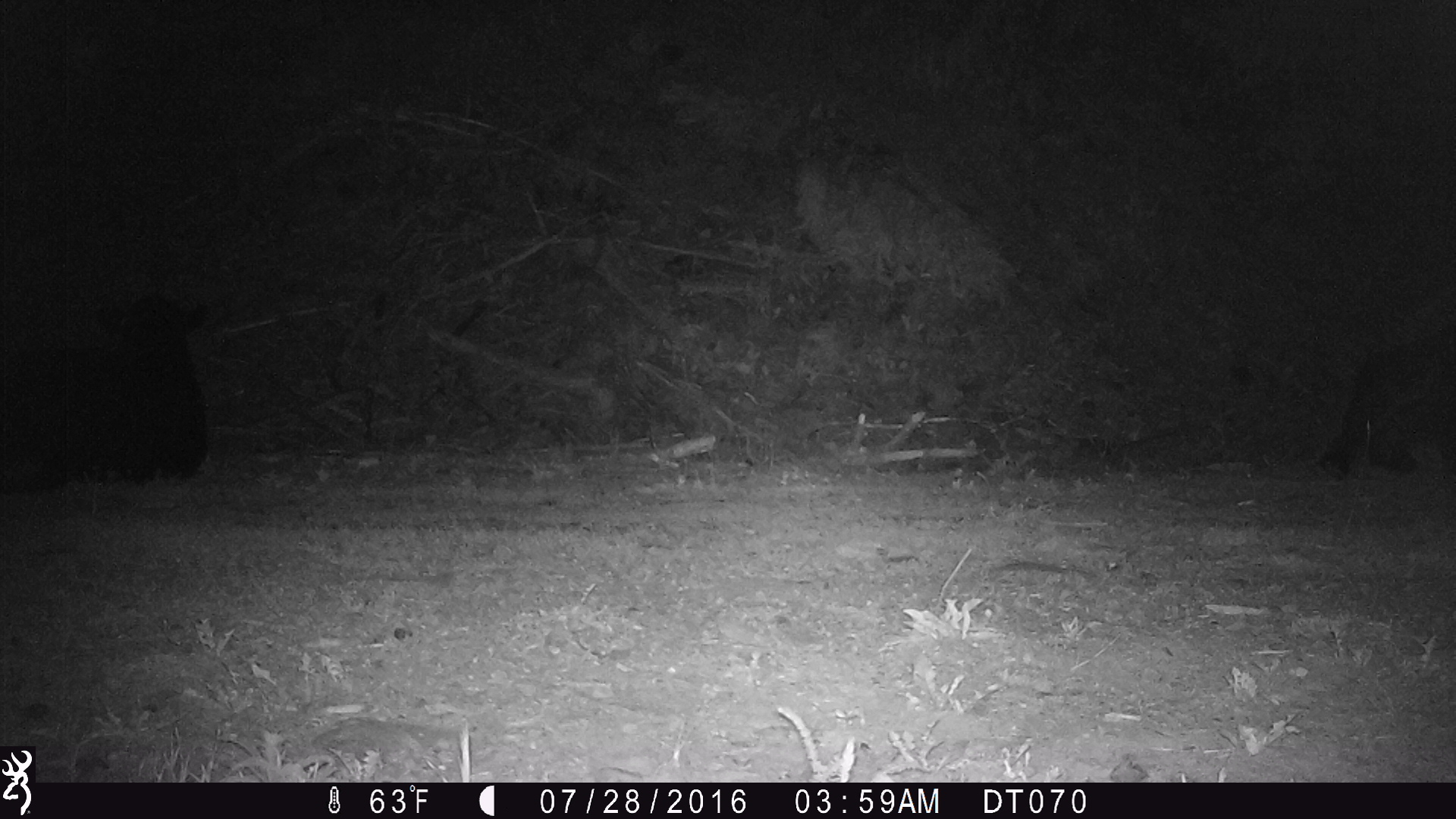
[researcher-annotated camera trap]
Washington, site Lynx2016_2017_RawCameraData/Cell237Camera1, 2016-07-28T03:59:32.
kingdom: Animalia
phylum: Chordata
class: Mammalia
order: Artiodactyla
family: Bovidae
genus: Bos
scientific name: Bos taurus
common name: domestic cattle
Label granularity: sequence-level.